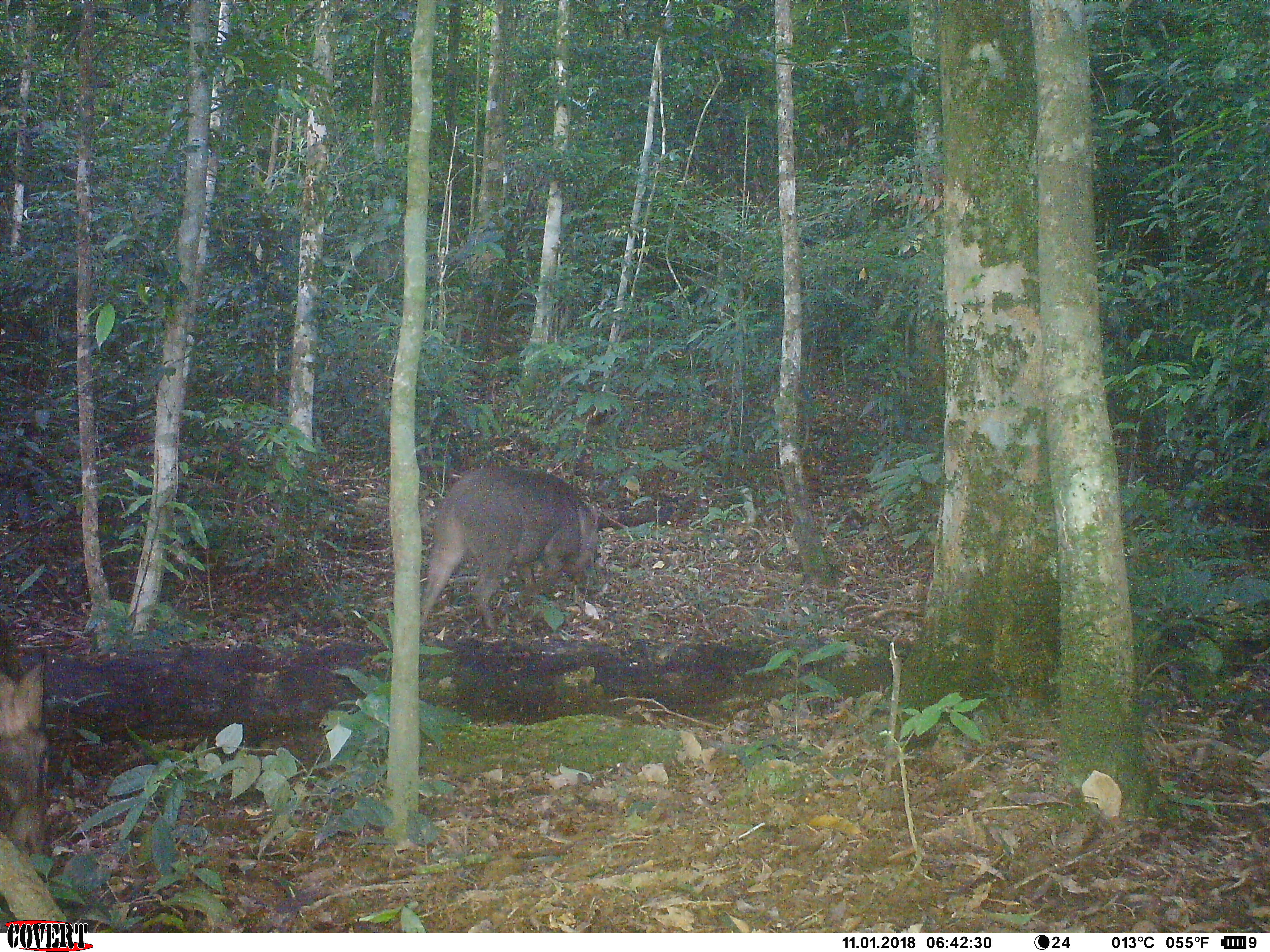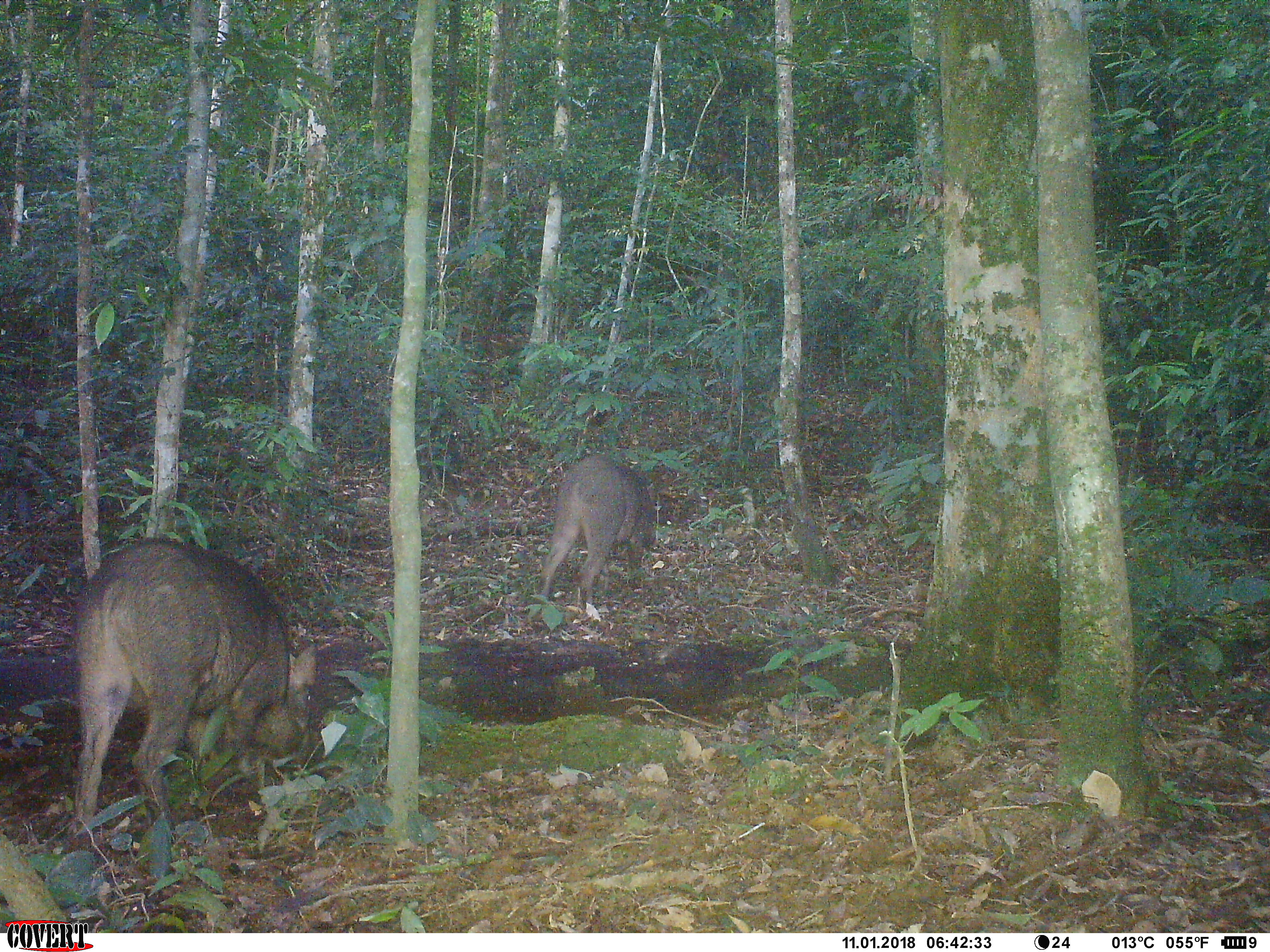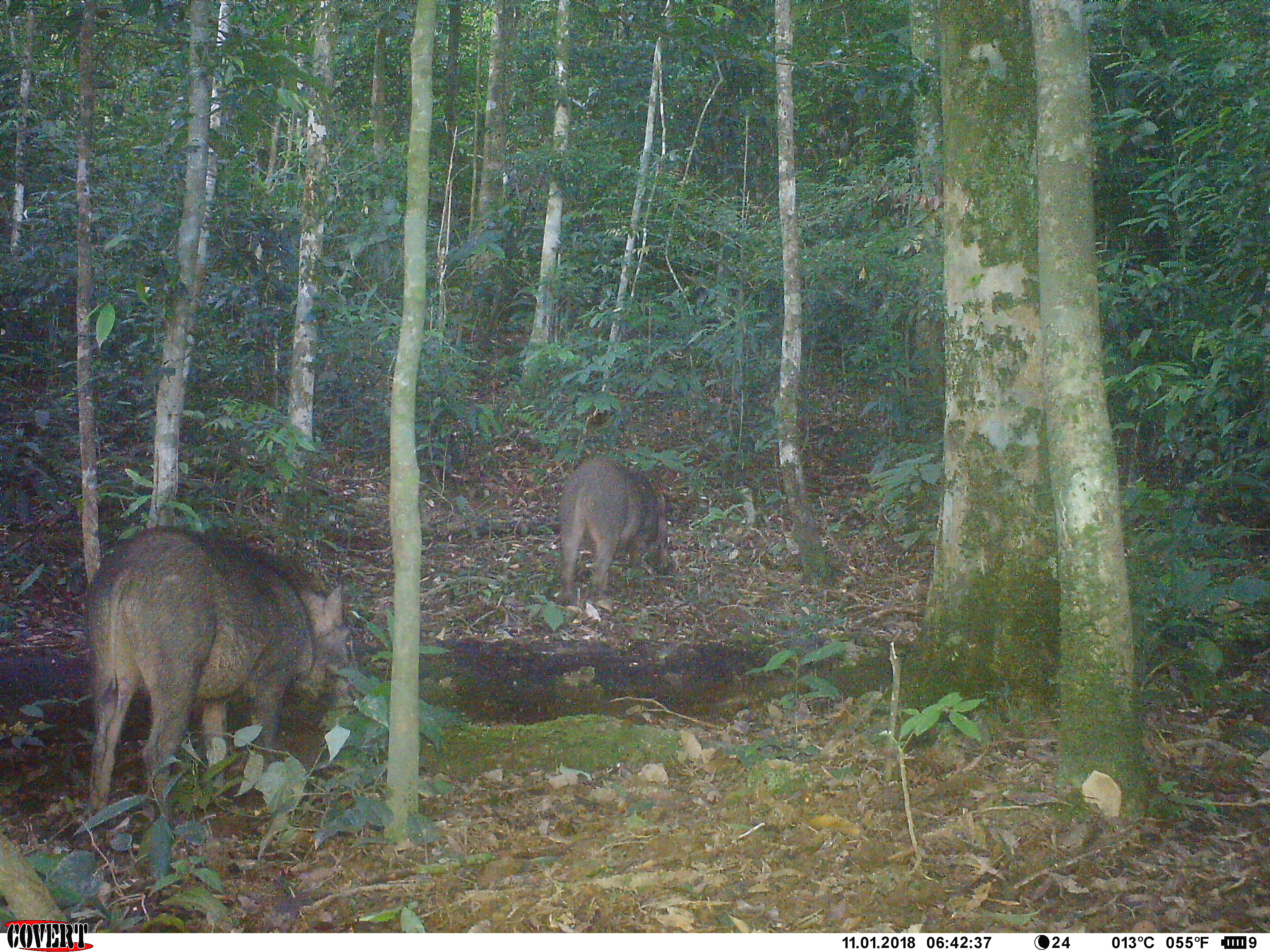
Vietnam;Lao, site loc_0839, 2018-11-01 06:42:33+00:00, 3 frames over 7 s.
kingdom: Animalia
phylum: Chordata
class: Mammalia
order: Artiodactyla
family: Suidae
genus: Sus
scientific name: Sus scrofa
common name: eurasian wild pig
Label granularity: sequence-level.